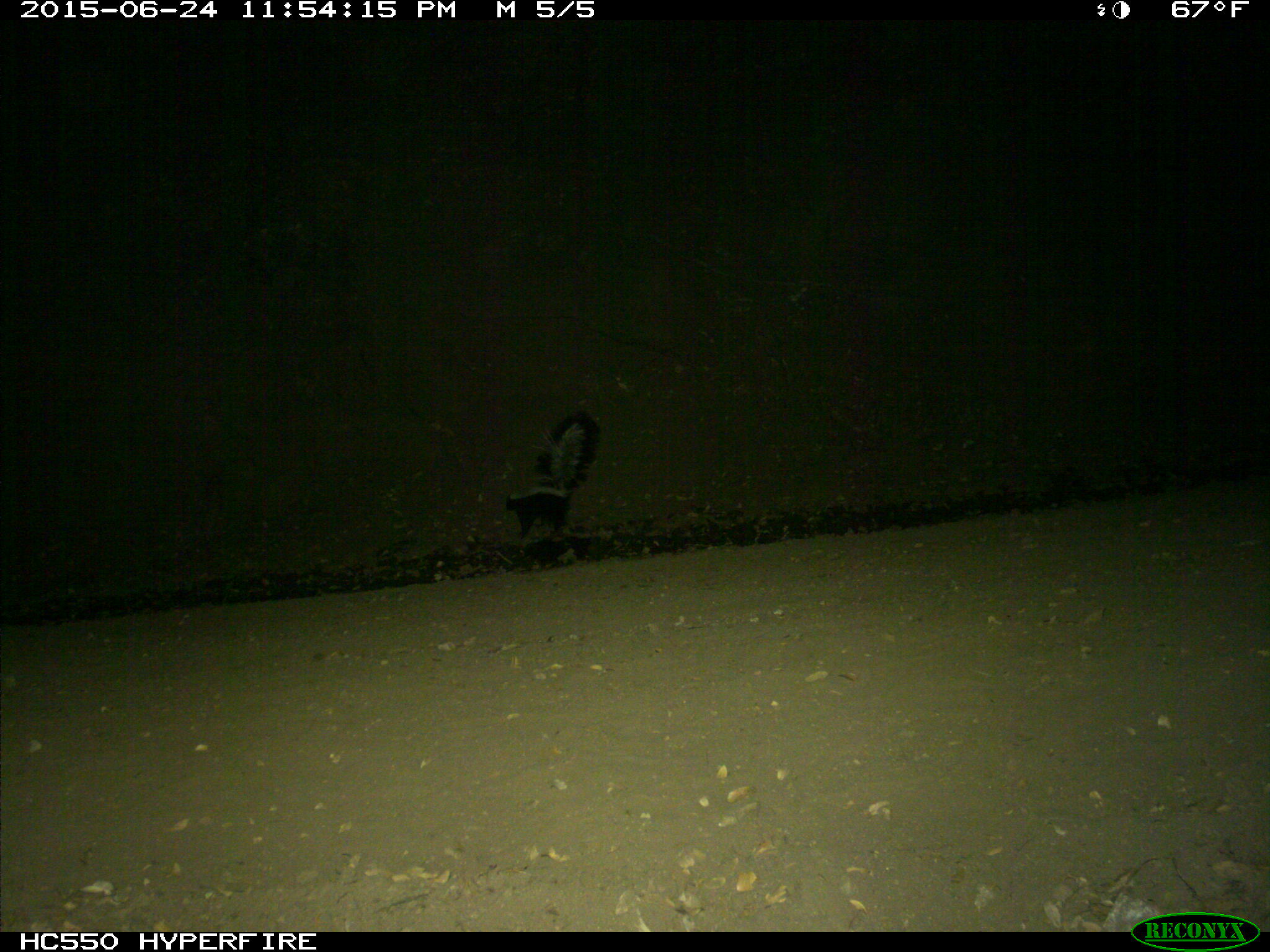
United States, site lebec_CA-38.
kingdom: Animalia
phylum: Chordata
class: Mammalia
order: Carnivora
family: Mephitidae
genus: Mephitis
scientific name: Mephitis mephitis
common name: striped skunk